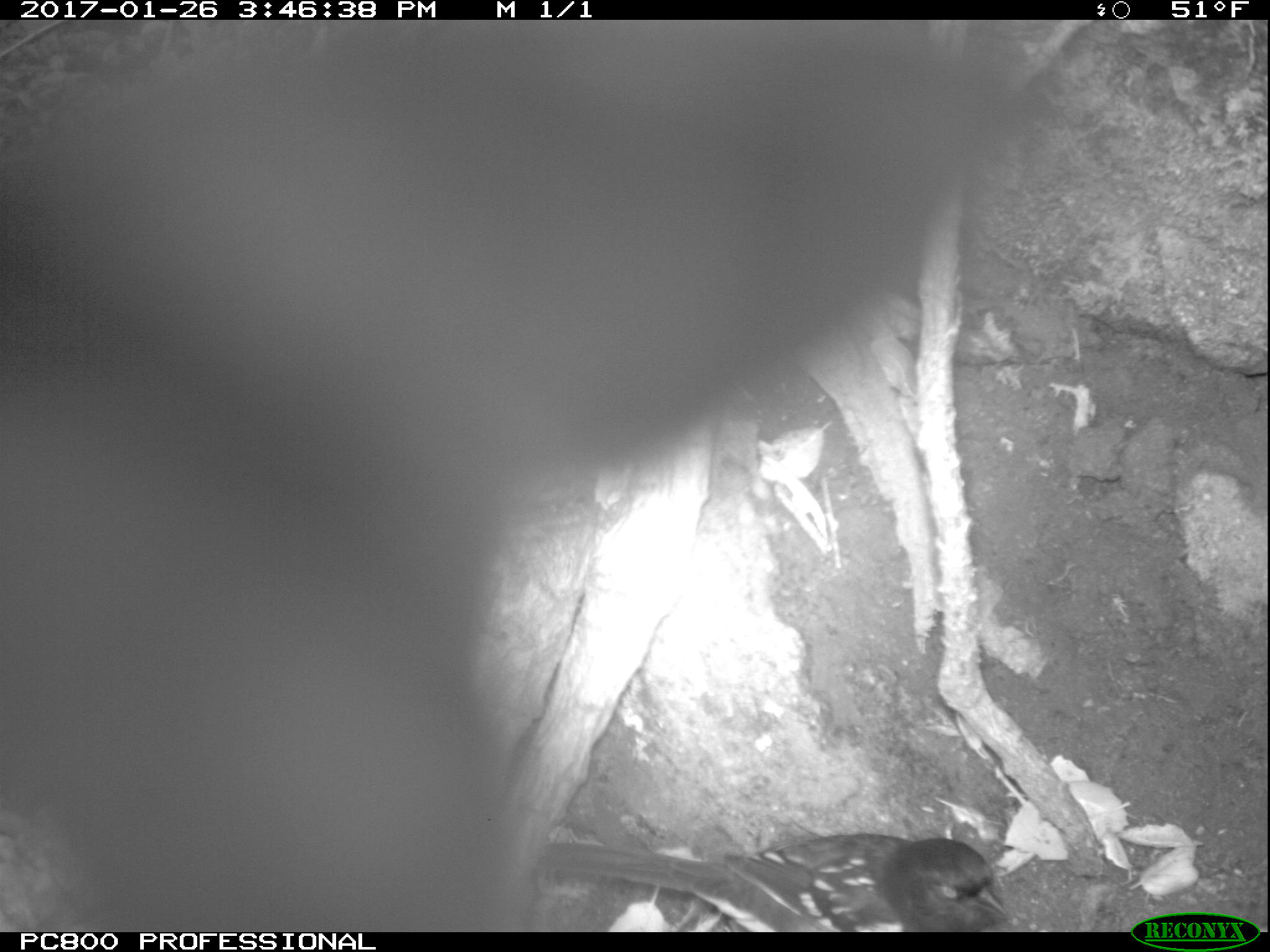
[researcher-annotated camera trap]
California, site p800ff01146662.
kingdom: Animalia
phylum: Chordata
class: Aves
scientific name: Aves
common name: bird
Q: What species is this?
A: Bird (Aves).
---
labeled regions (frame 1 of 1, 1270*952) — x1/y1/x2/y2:
bird: 541/831/1007/932